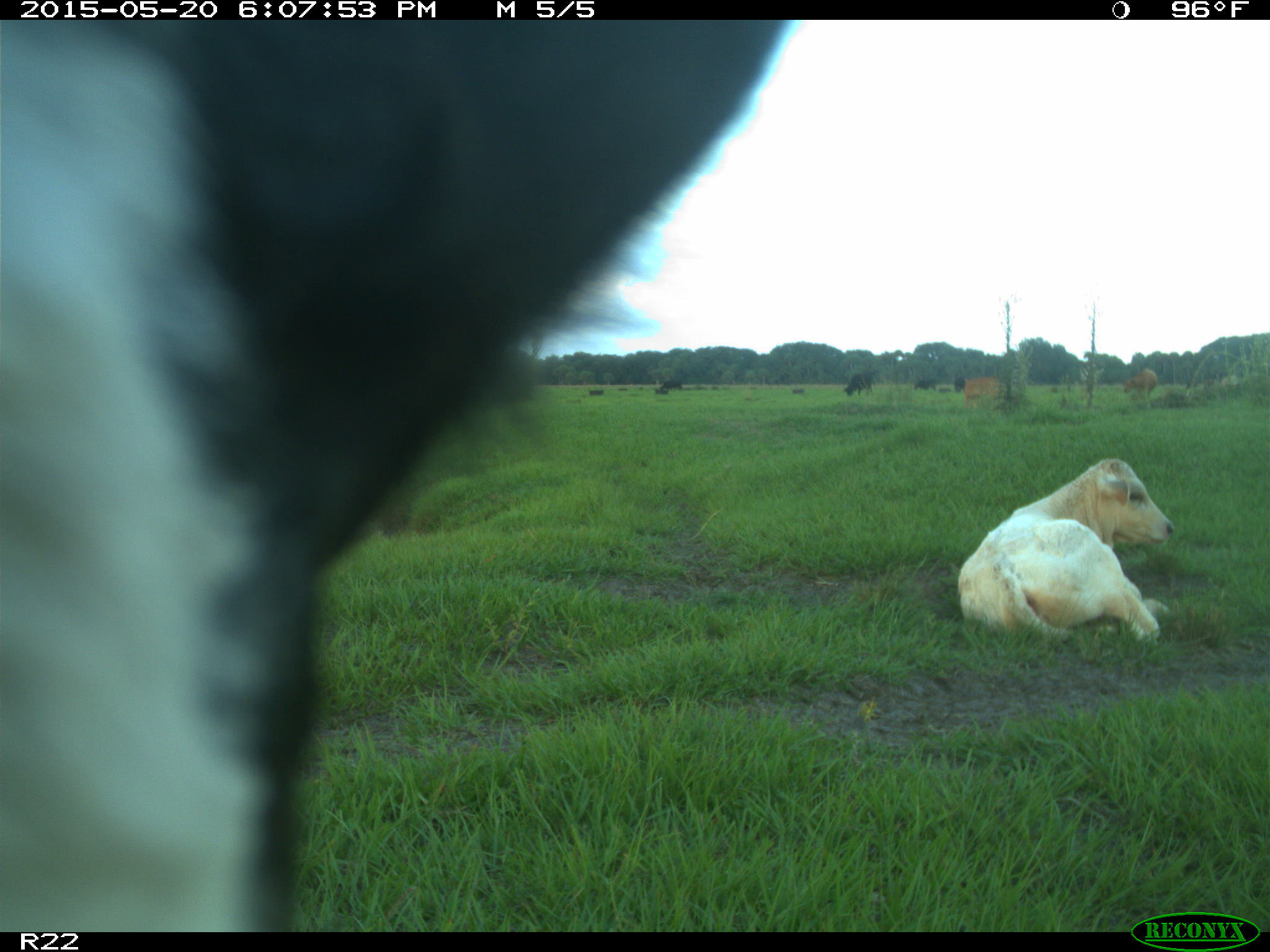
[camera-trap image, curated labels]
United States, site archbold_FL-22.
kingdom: Animalia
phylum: Chordata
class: Mammalia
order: Artiodactyla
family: Bovidae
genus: Bos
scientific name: Bos taurus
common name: domestic cow